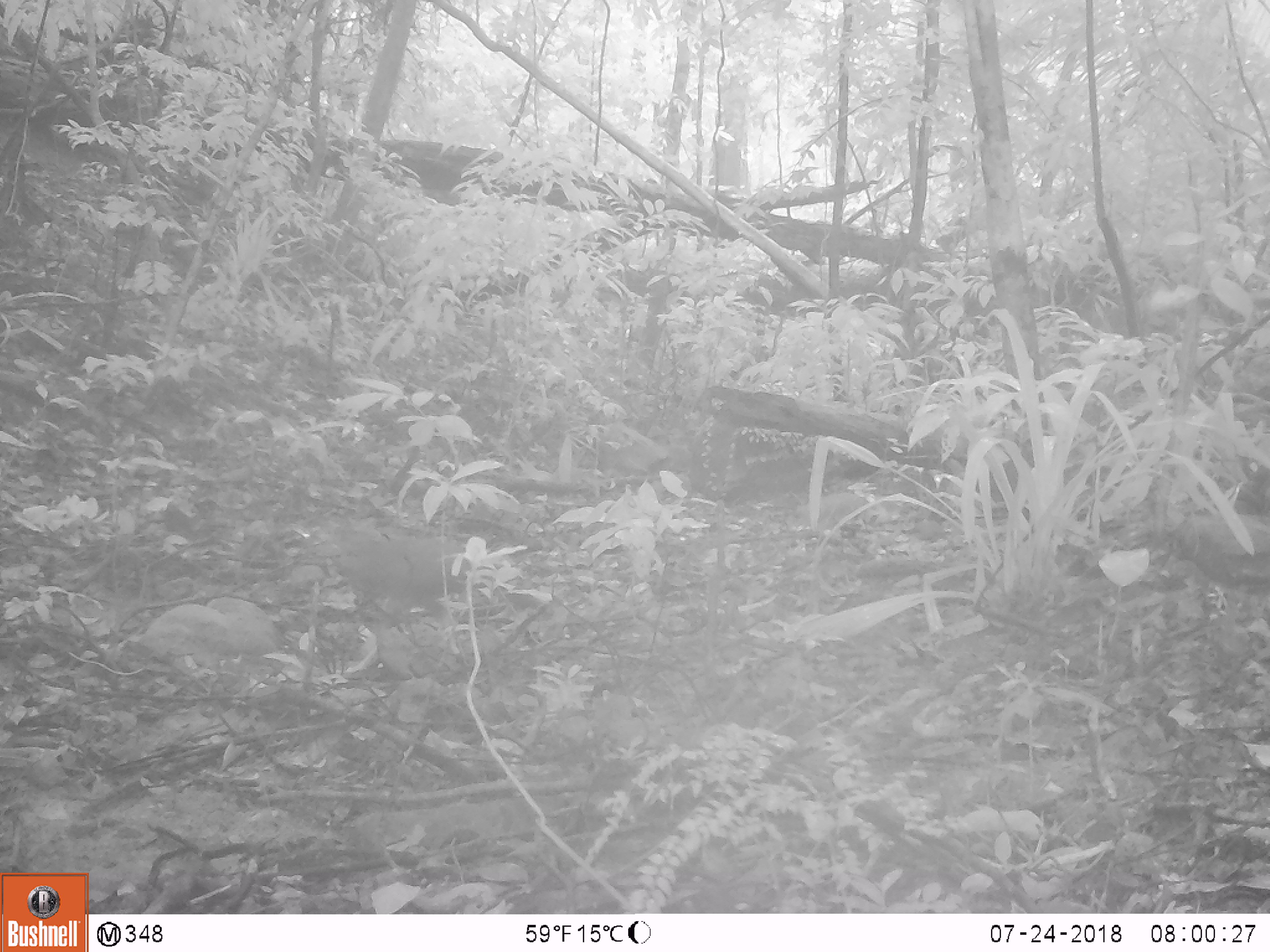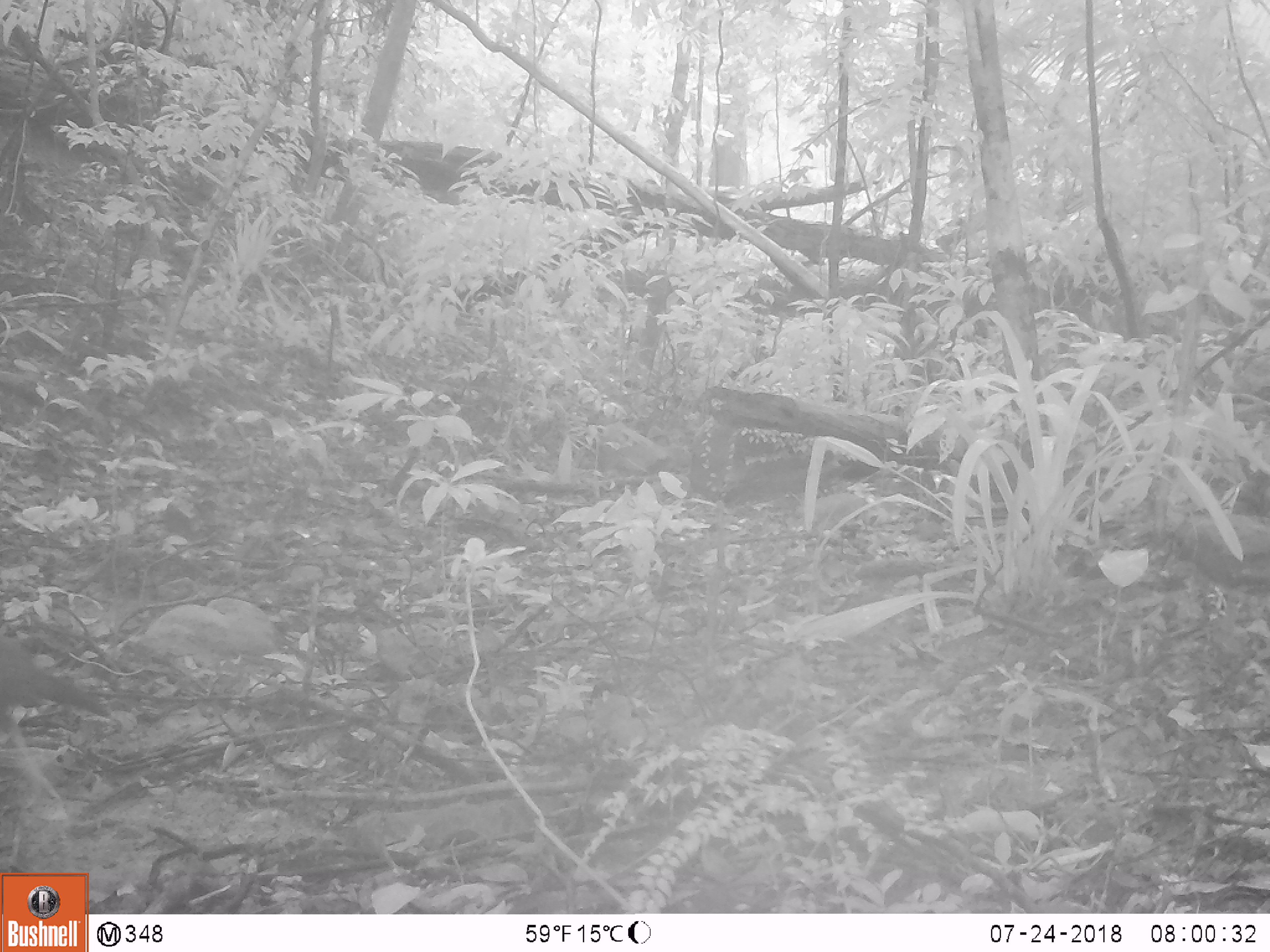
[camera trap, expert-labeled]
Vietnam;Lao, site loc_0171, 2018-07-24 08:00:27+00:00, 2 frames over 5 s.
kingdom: Animalia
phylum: Chordata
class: Aves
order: Galliformes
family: Phasianidae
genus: Lophura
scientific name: Lophura nycthemera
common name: silver pheasant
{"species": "silver pheasant (Lophura nycthemera)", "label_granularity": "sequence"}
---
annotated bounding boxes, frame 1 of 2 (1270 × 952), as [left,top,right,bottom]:
silver pheasant: [327,528,511,635]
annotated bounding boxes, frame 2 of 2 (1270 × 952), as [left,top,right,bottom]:
silver pheasant: [0,640,112,735]